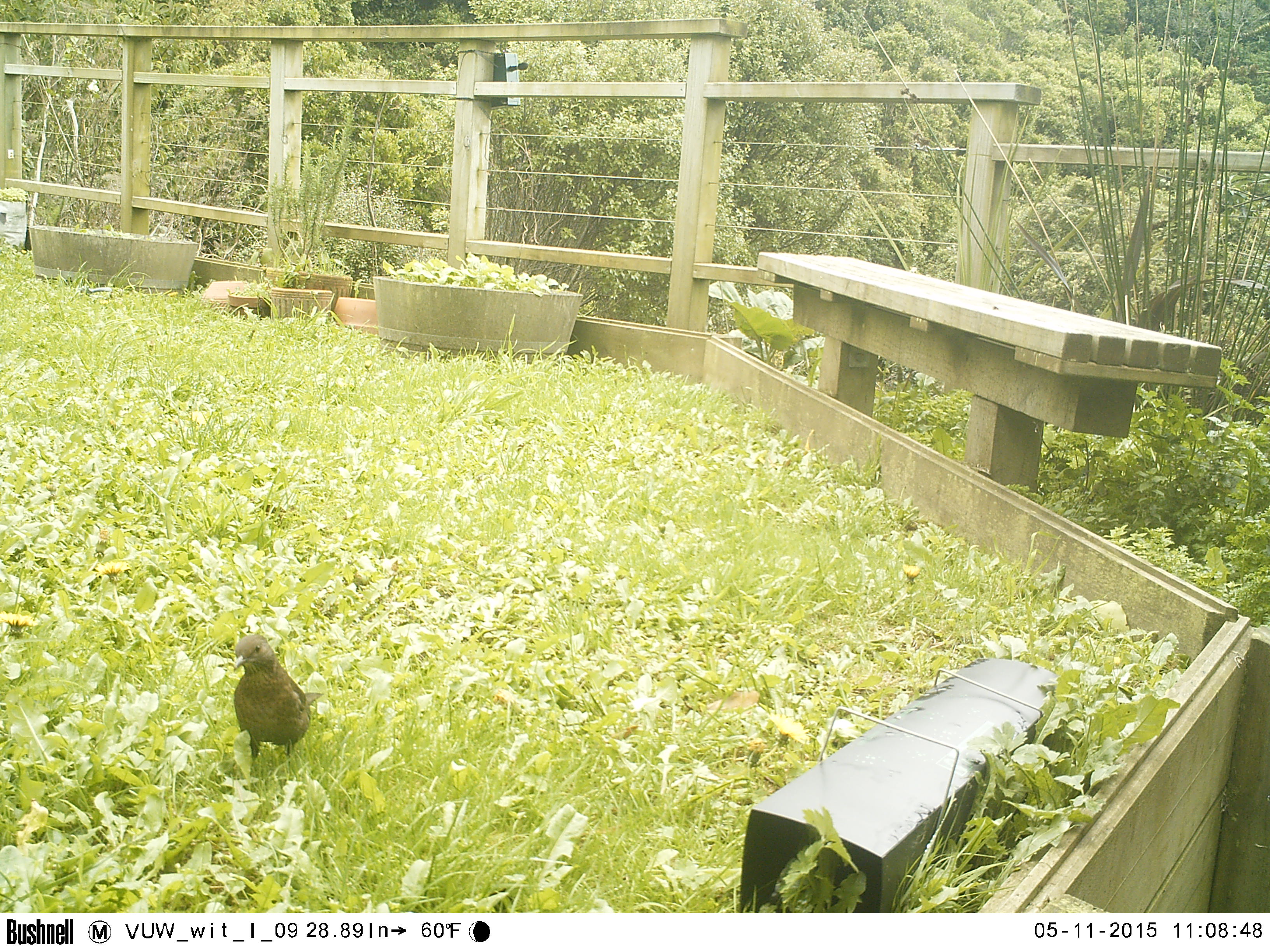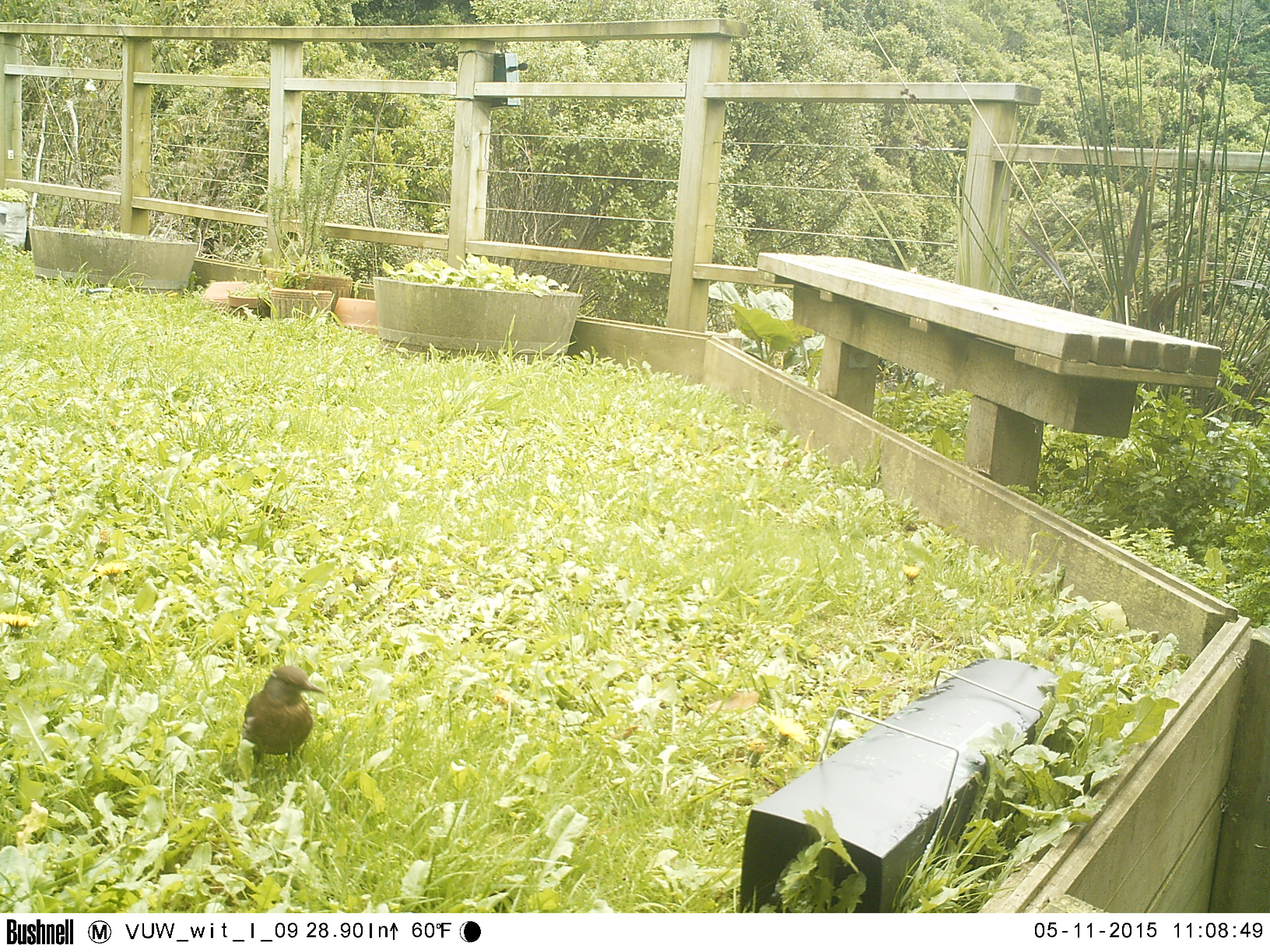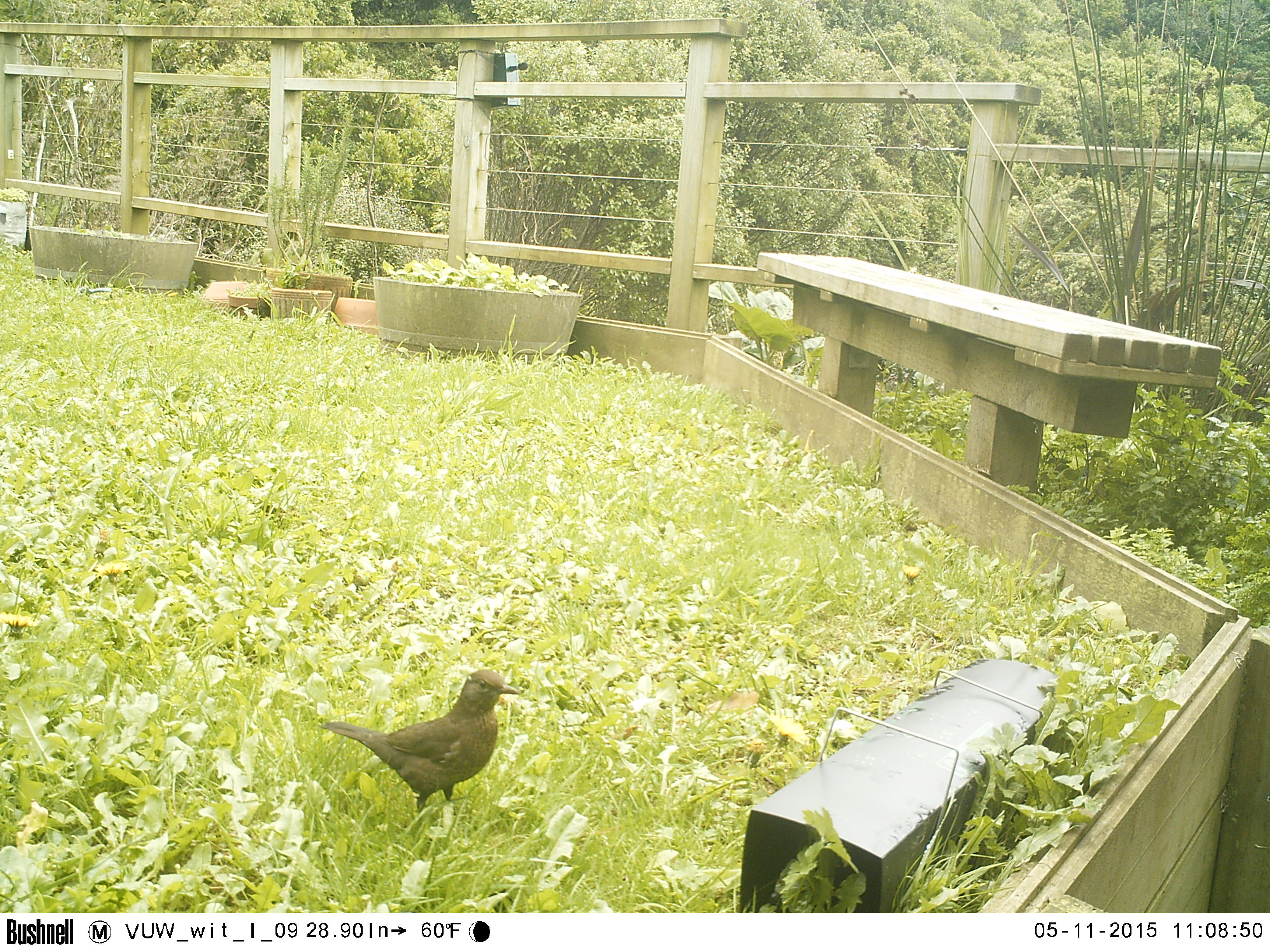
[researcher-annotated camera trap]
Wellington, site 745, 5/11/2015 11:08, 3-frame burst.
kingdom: Animalia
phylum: Chordata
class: Aves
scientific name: Aves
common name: bird